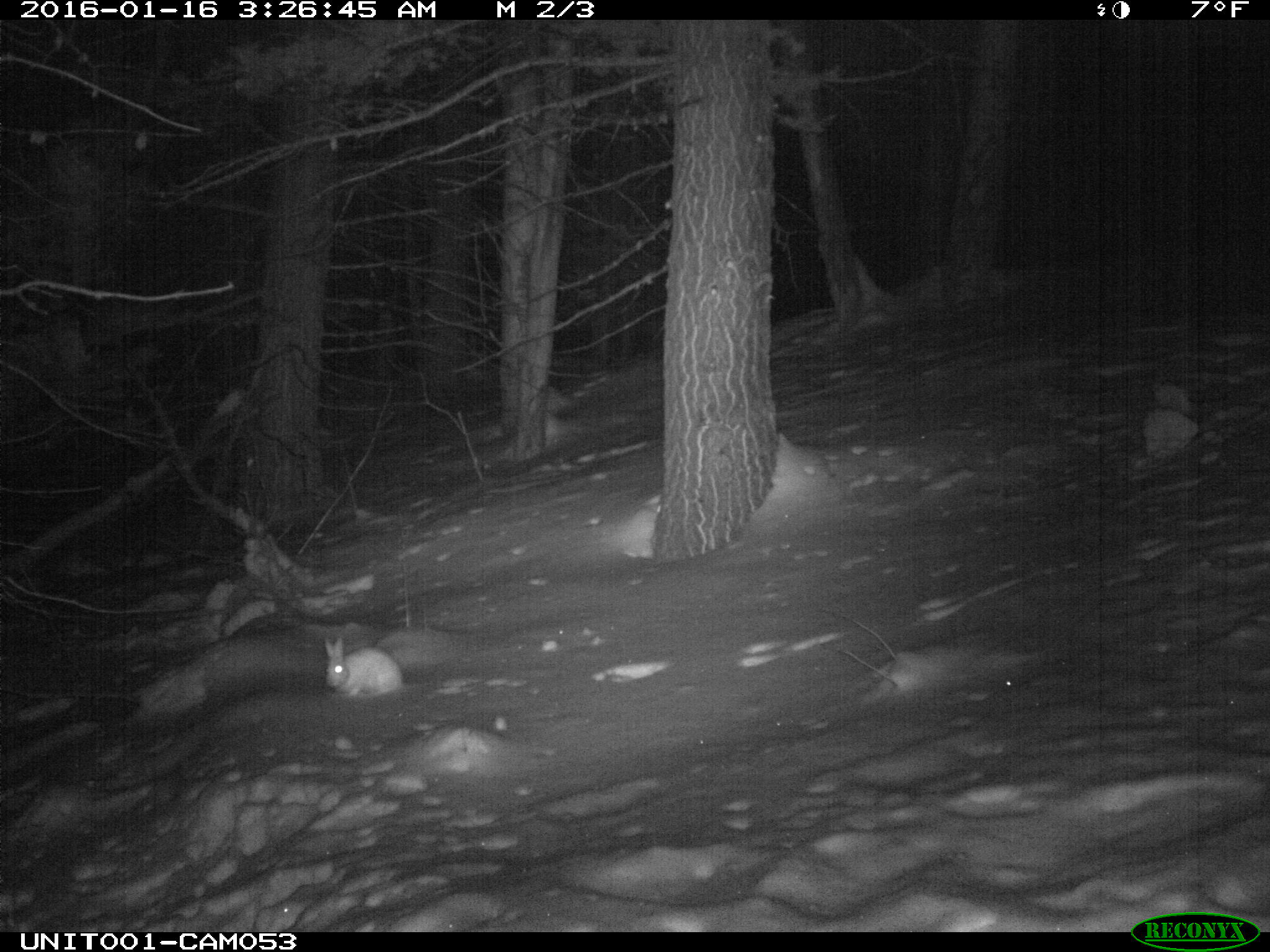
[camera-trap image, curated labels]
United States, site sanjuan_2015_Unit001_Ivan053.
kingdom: Animalia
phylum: Chordata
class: Mammalia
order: Lagomorpha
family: Leporidae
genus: Lepus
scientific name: Lepus americanus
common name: snowshoe hare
Lepus americanus (snowshoe hare).